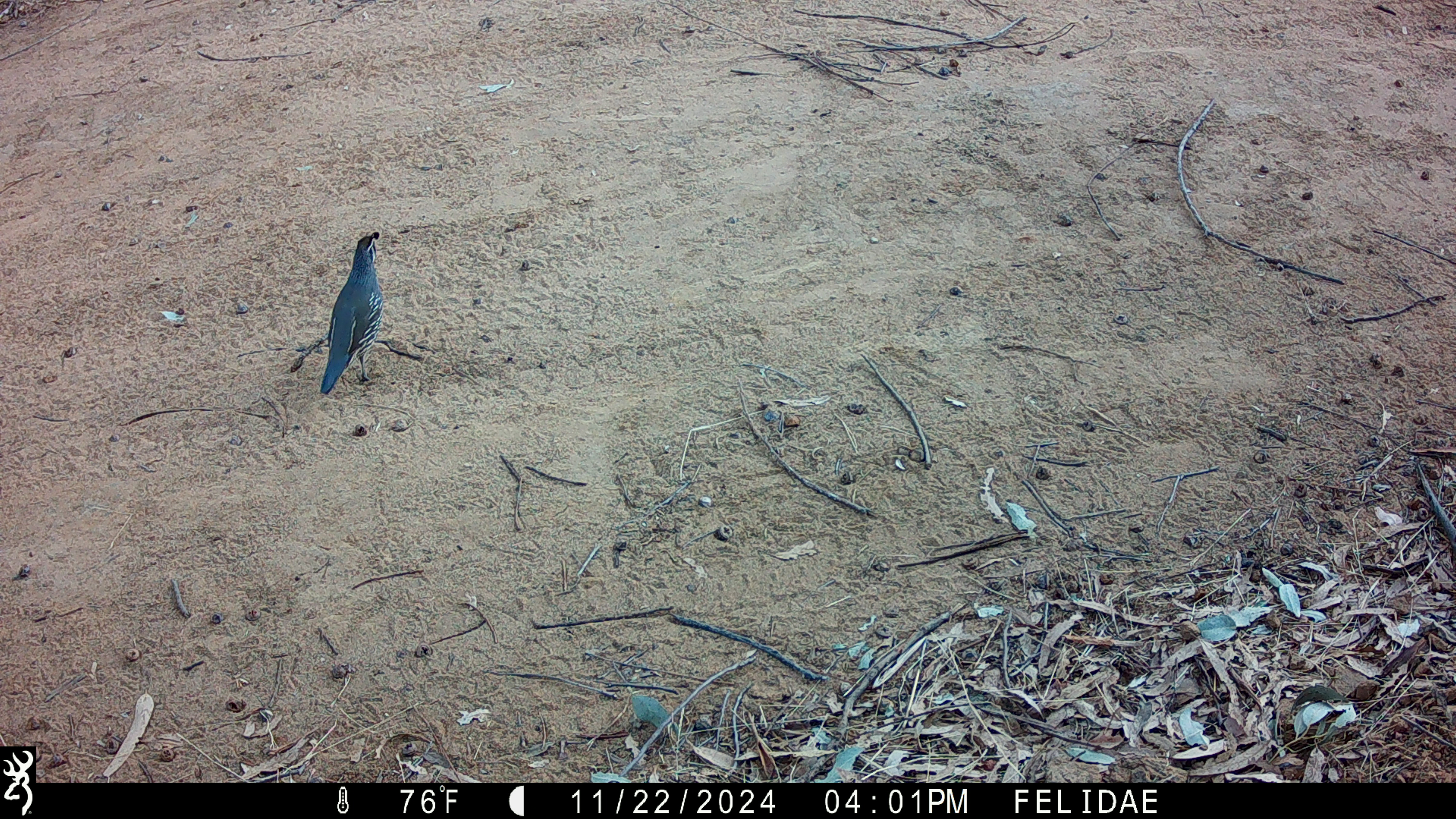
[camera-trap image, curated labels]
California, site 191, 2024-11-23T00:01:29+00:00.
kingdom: Animalia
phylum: Chordata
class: Aves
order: Galliformes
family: Odontophoridae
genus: Callipepla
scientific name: Callipepla californica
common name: california quail